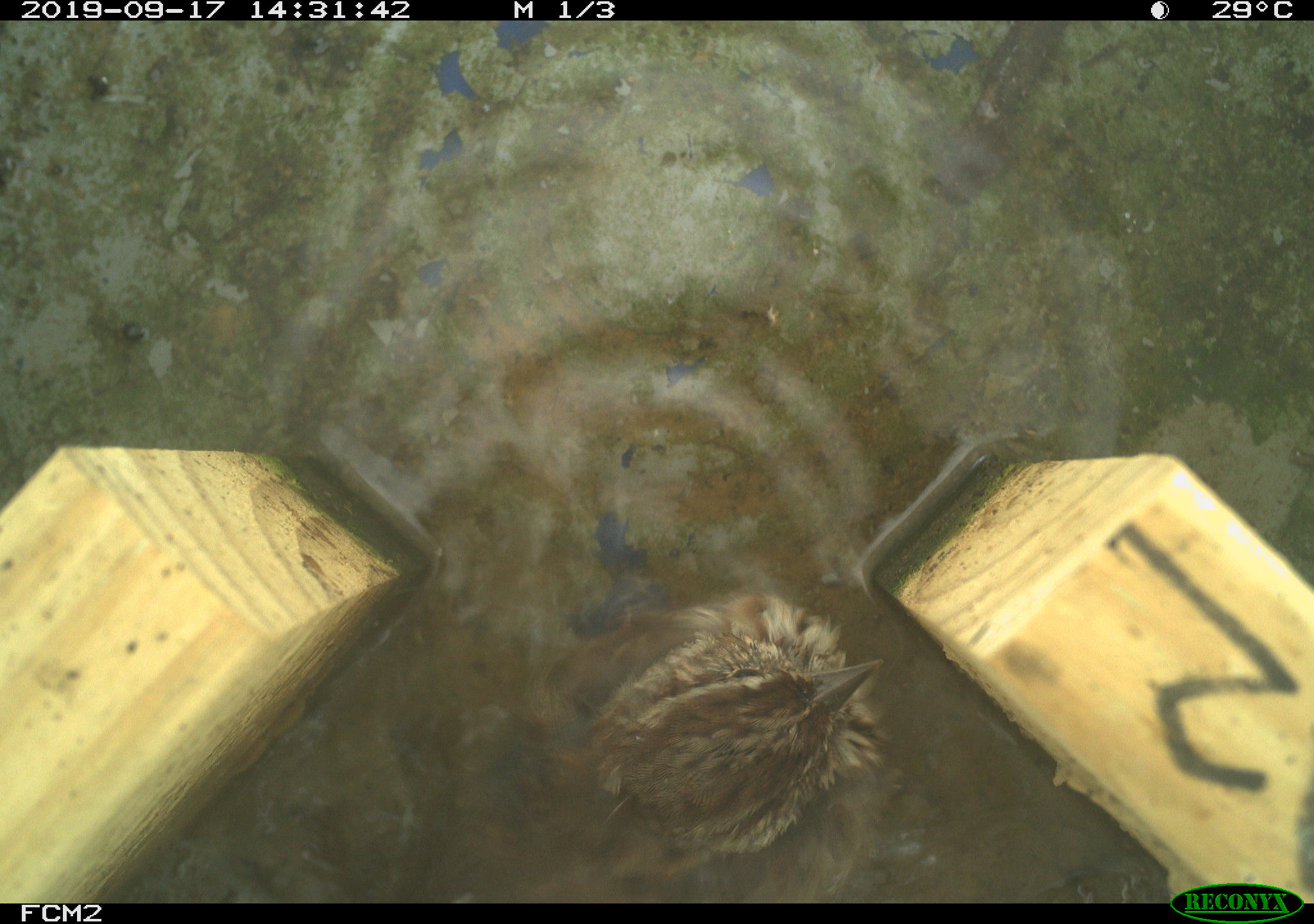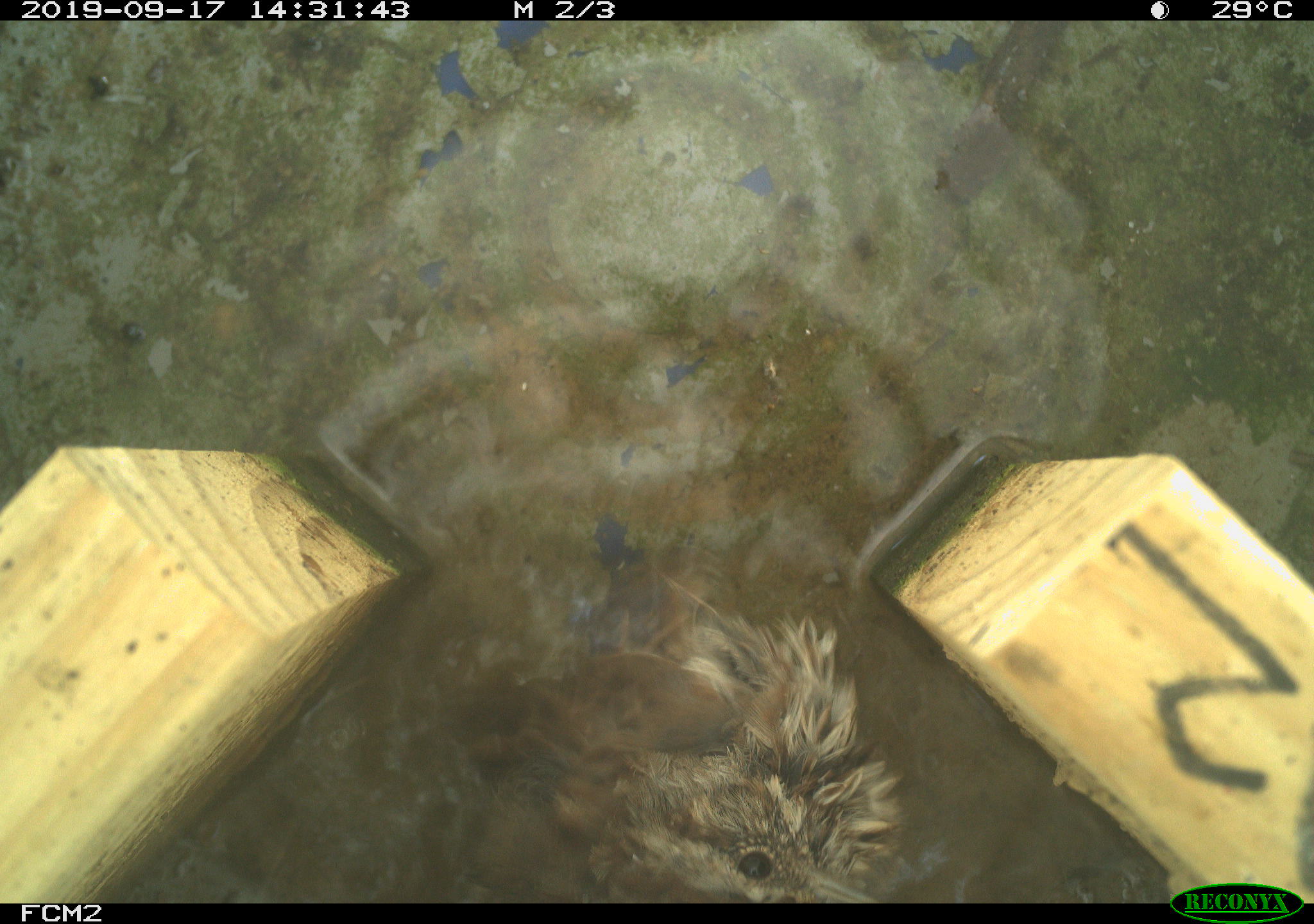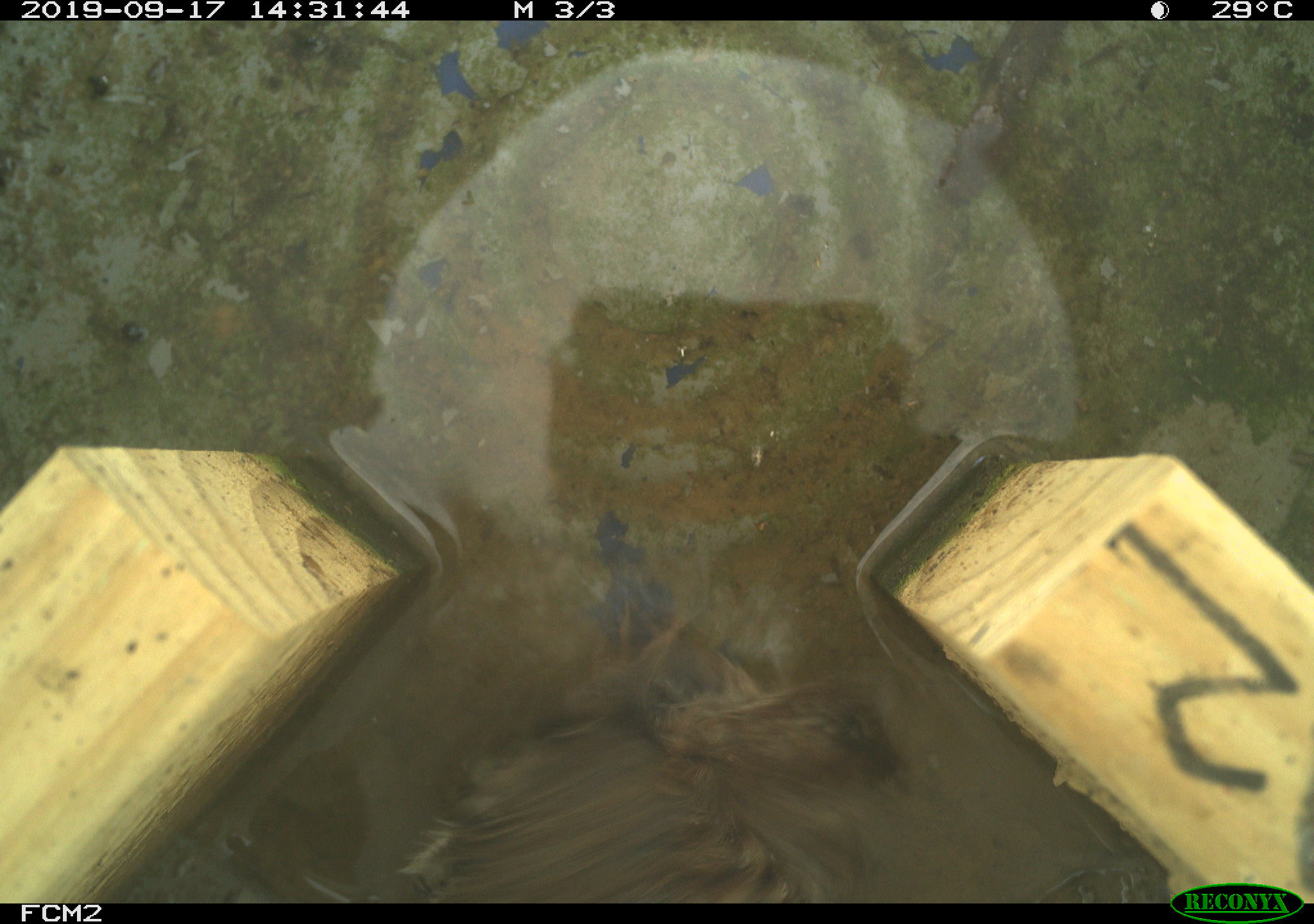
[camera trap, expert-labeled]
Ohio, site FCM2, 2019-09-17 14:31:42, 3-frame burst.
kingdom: Animalia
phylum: Chordata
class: Aves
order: Passeriformes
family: Passerellidae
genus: Melospiza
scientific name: Melospiza melodia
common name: song sparrow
Song sparrow (Melospiza melodia).